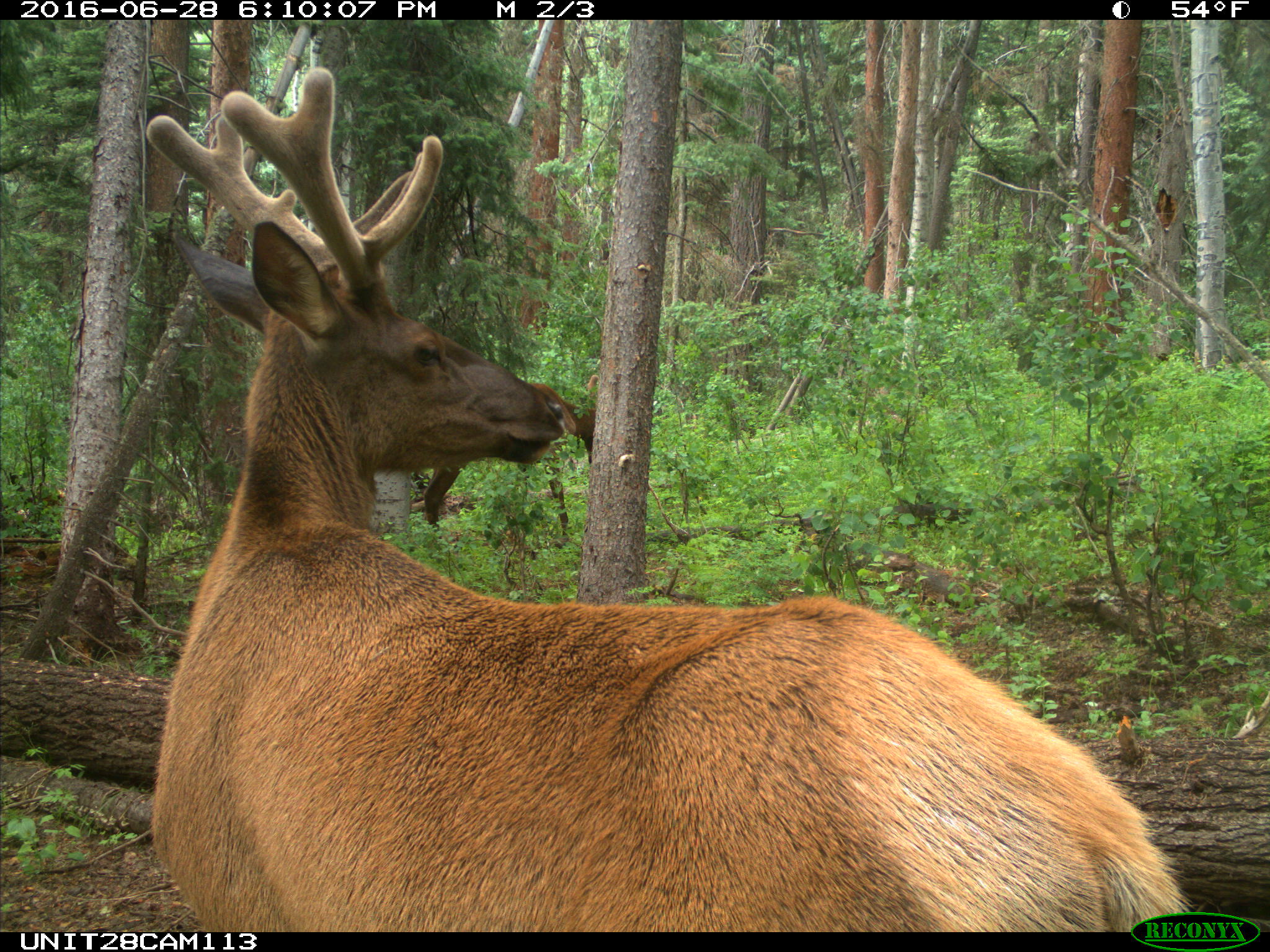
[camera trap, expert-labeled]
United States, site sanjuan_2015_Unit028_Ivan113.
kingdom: Animalia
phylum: Chordata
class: Mammalia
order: Artiodactyla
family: Cervidae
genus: Cervus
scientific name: Cervus elaphus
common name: red deer